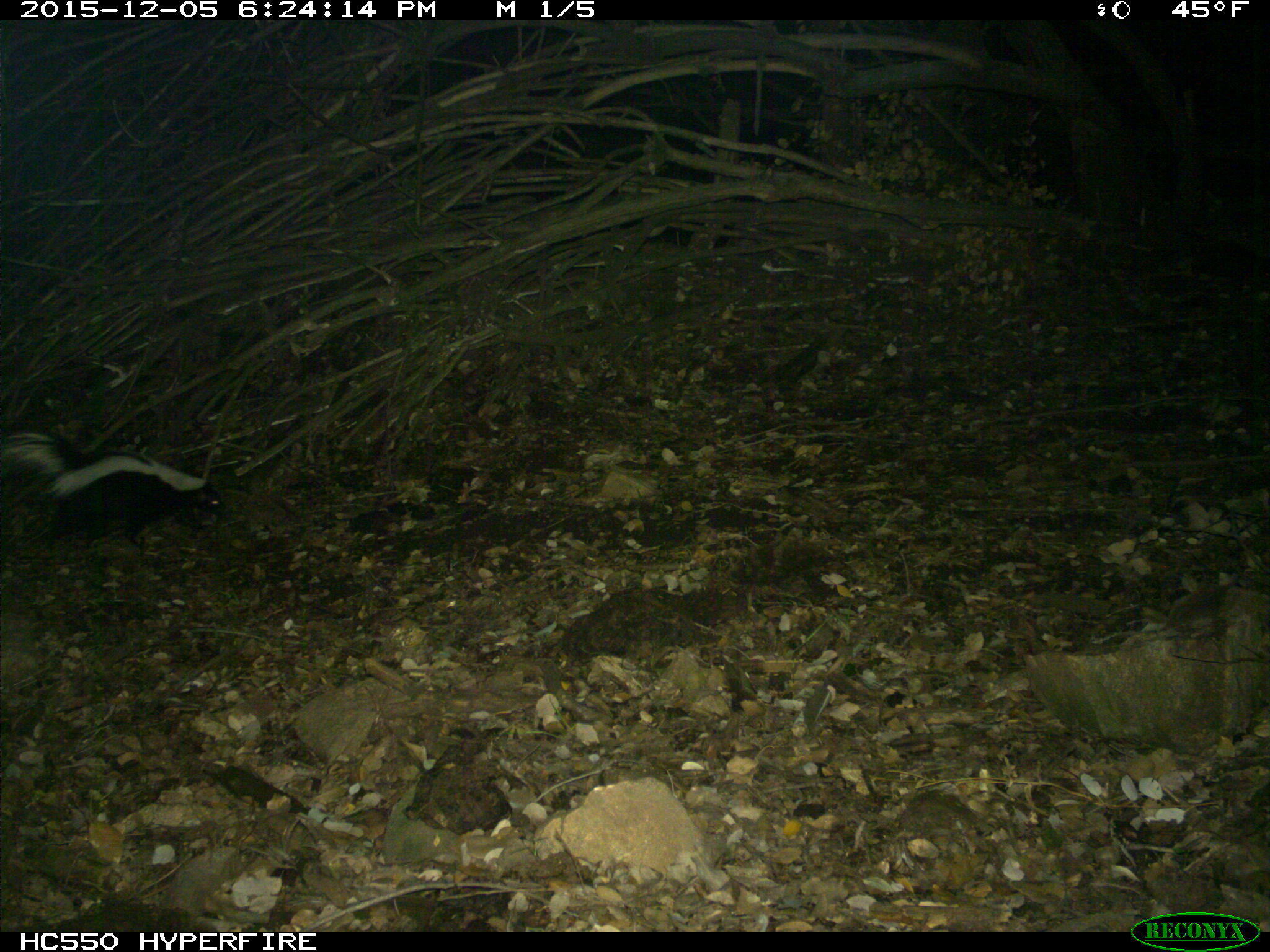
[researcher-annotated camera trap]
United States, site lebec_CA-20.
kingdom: Animalia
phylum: Chordata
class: Mammalia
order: Carnivora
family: Mephitidae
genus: Mephitis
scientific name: Mephitis mephitis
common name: striped skunk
Mephitis mephitis (striped skunk).